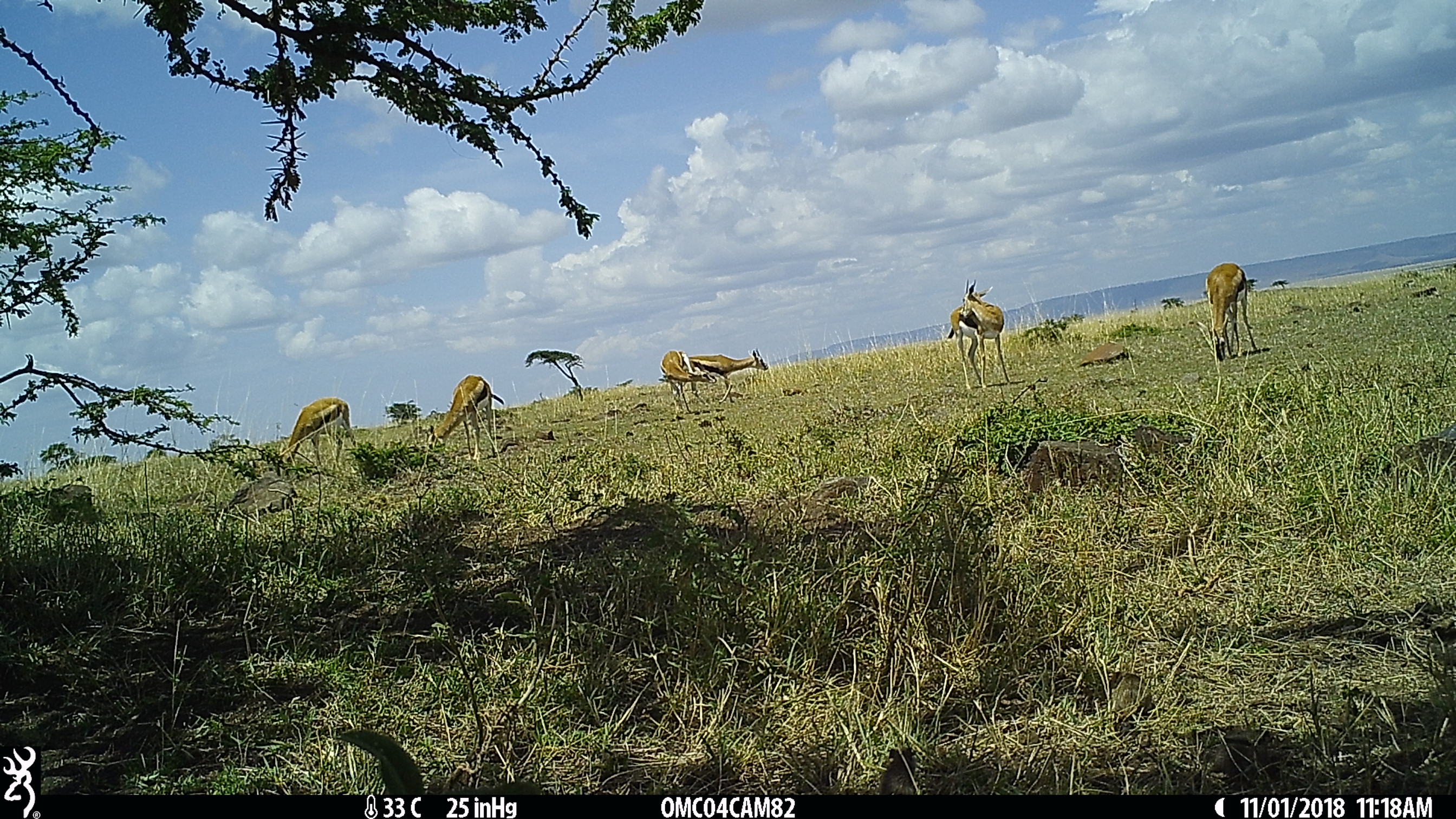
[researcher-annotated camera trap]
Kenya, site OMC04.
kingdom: Animalia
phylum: Chordata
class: Mammalia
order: Artiodactyla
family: Bovidae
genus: Eudorcas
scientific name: Eudorcas thomsonii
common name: thomon's gazelle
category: gazelle thomsons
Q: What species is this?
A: Gazelle thomsons (thomon's gazelle) (Eudorcas thomsonii).